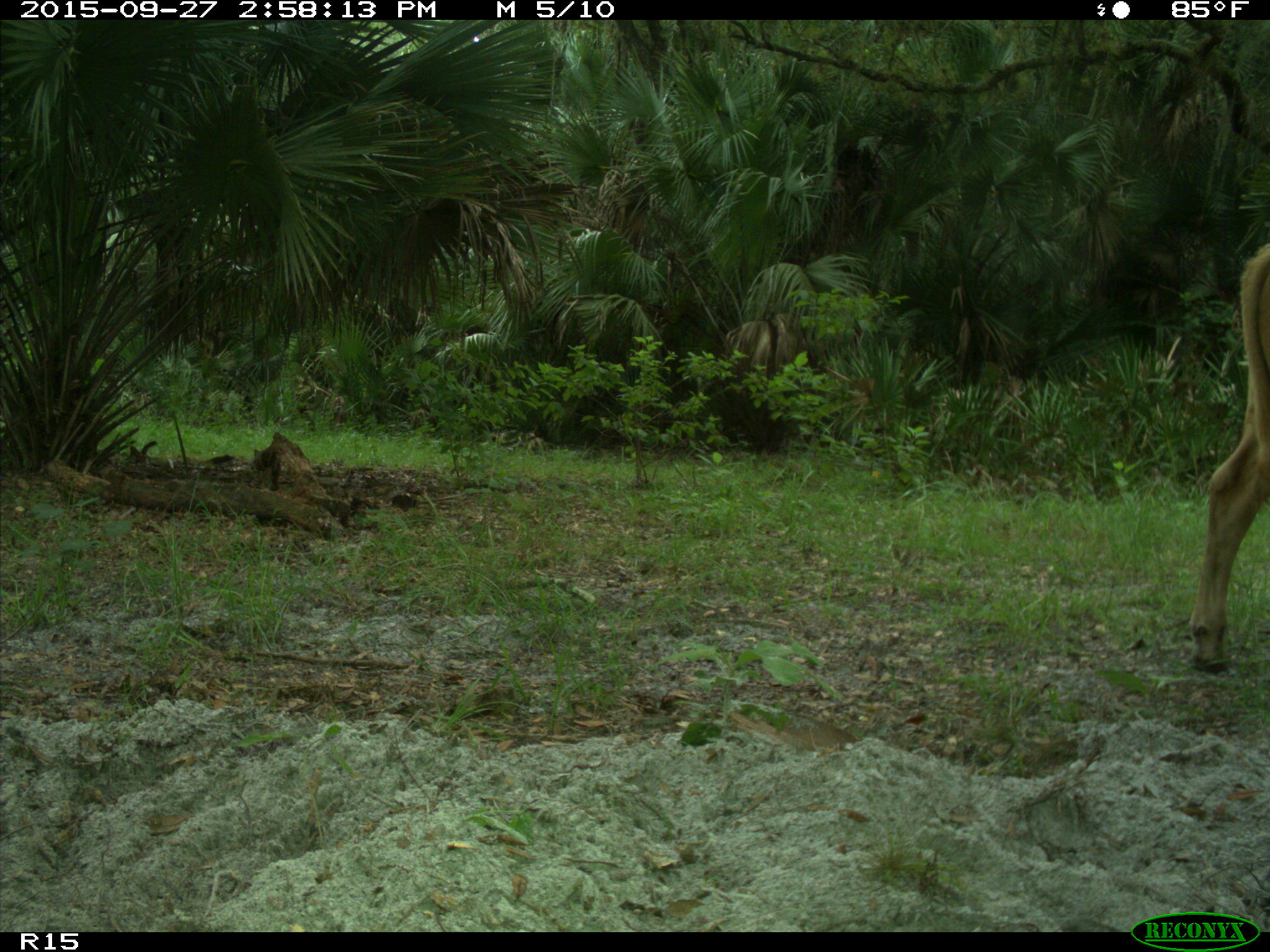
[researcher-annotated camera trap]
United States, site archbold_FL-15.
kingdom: Animalia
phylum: Chordata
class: Mammalia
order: Artiodactyla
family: Bovidae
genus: Bos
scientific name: Bos taurus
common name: domestic cow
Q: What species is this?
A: Bos taurus (domestic cow).